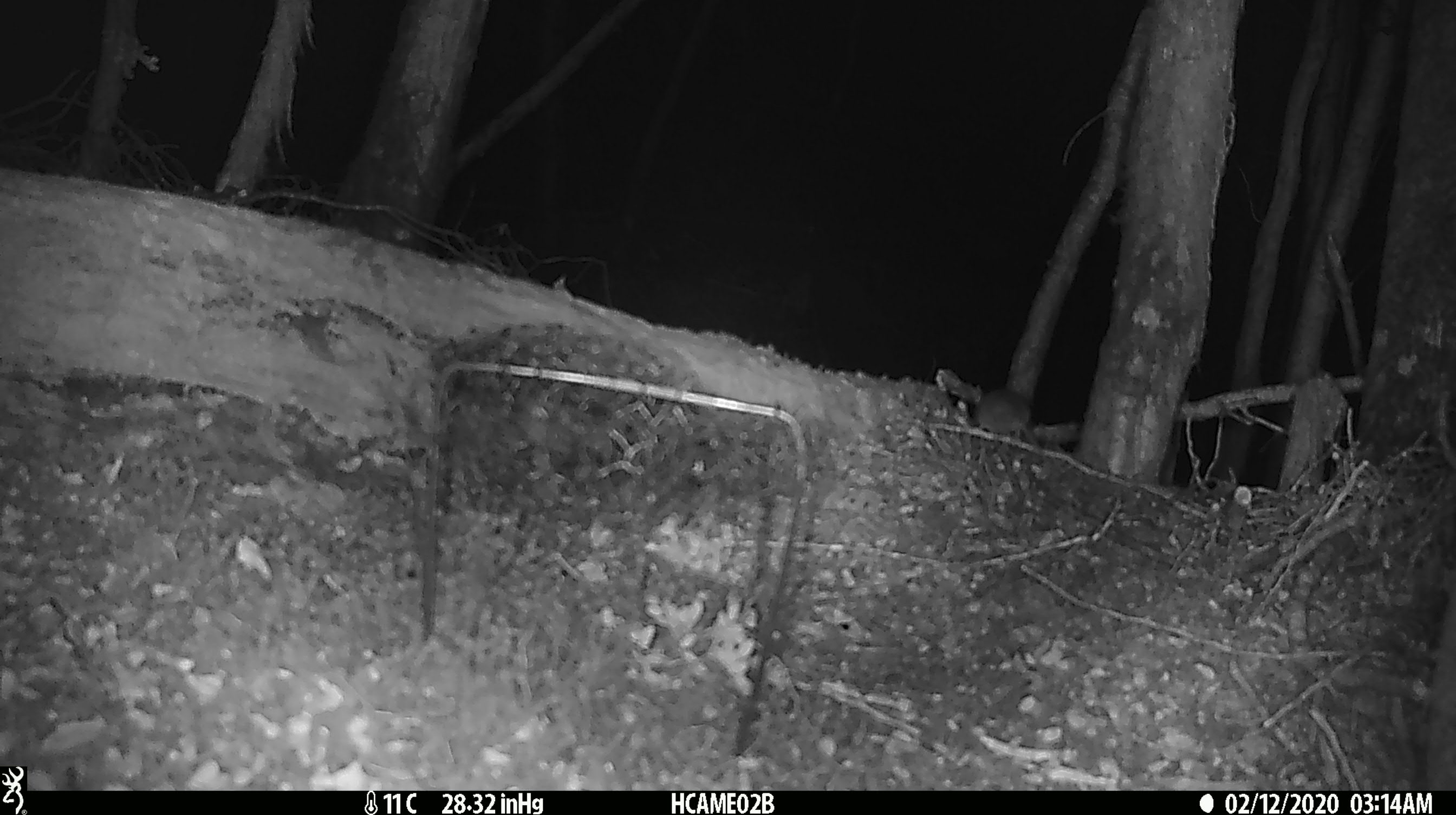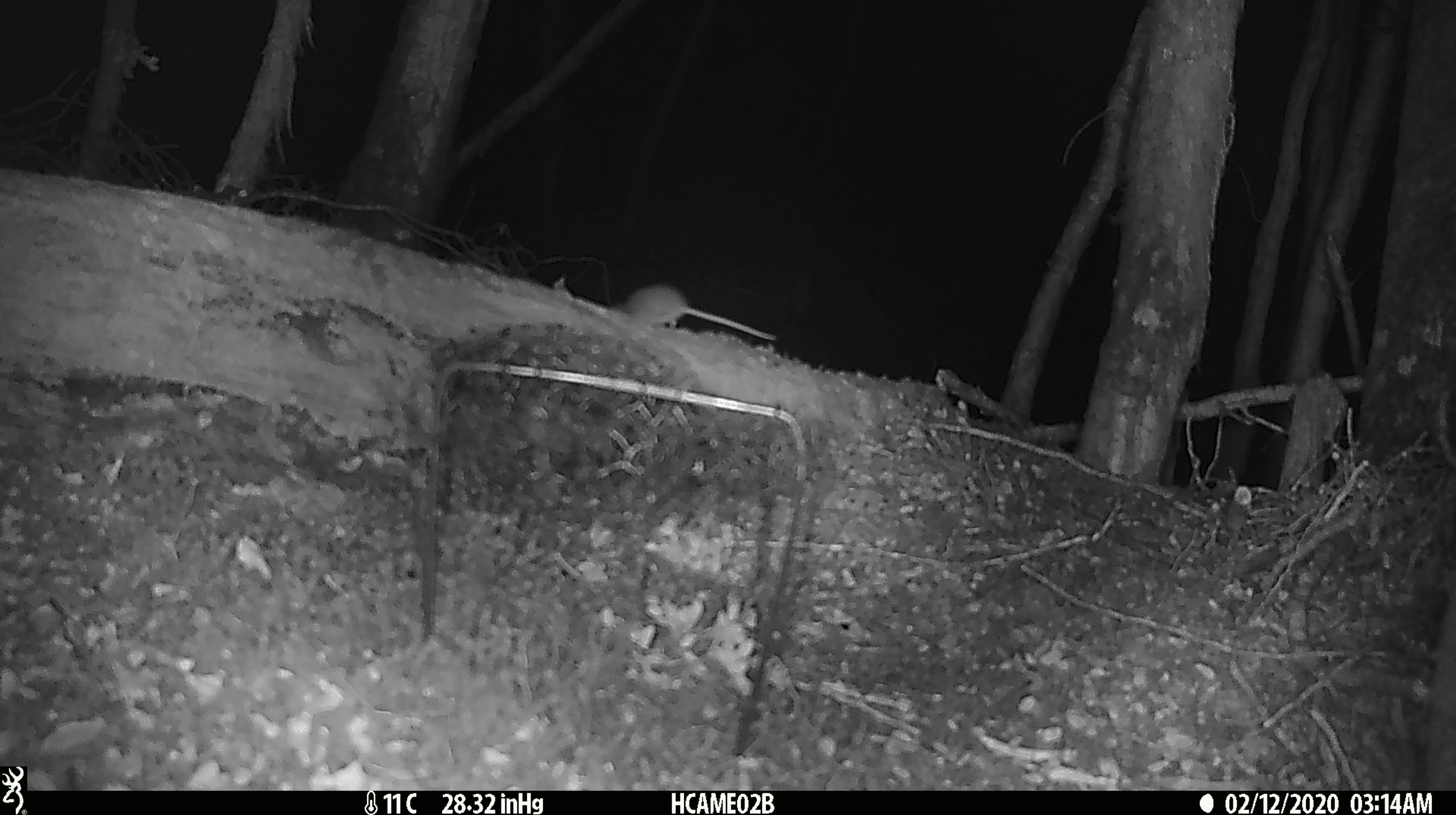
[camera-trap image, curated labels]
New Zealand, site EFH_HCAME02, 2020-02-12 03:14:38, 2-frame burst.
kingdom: Animalia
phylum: Chordata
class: Mammalia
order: Rodentia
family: Muridae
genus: Mus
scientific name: Mus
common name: mouse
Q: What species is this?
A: Mouse (Mus).